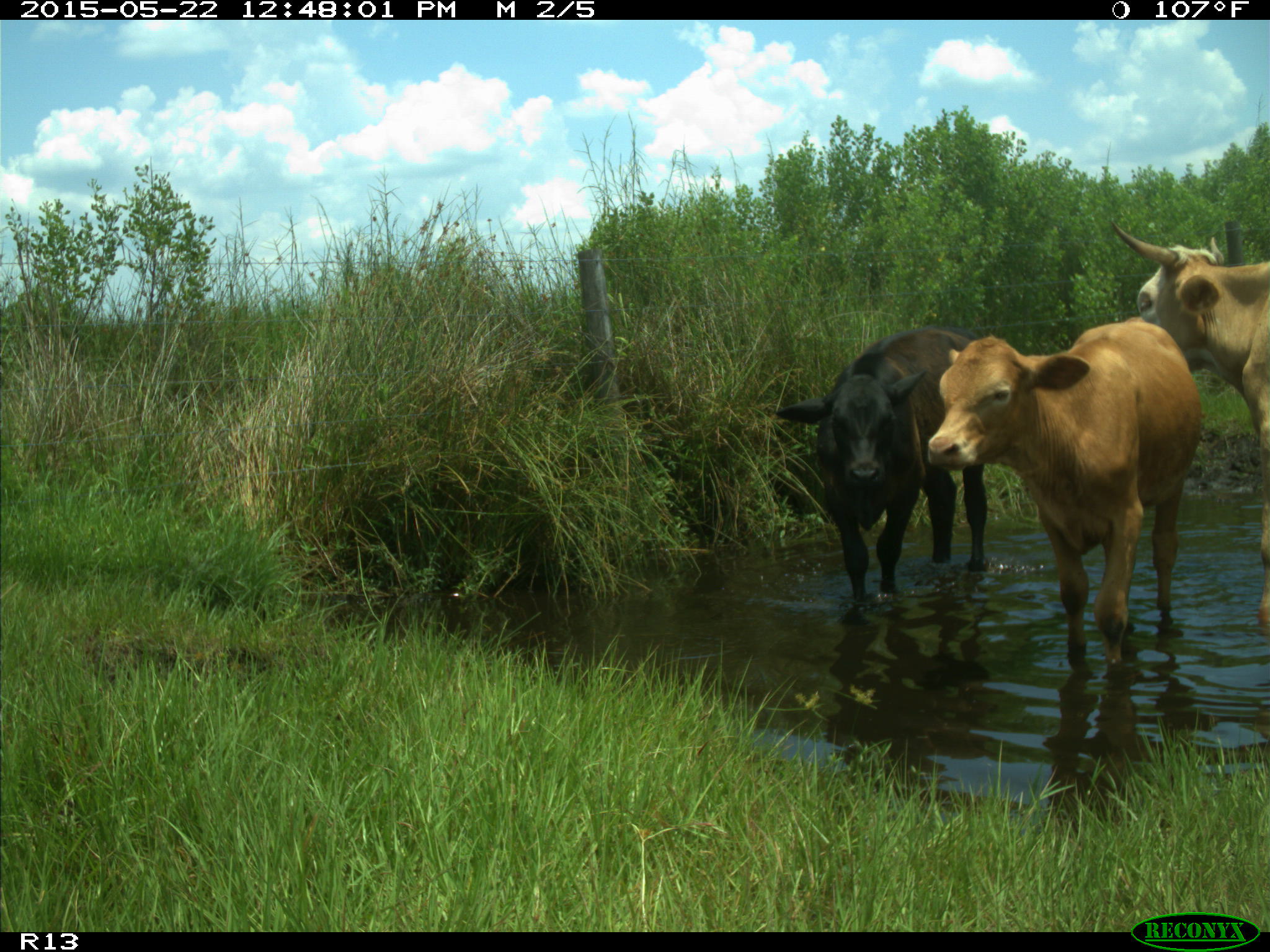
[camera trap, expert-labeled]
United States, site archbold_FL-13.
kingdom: Animalia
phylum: Chordata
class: Mammalia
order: Artiodactyla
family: Bovidae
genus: Bos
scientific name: Bos taurus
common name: domestic cow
Bos taurus (domestic cow).